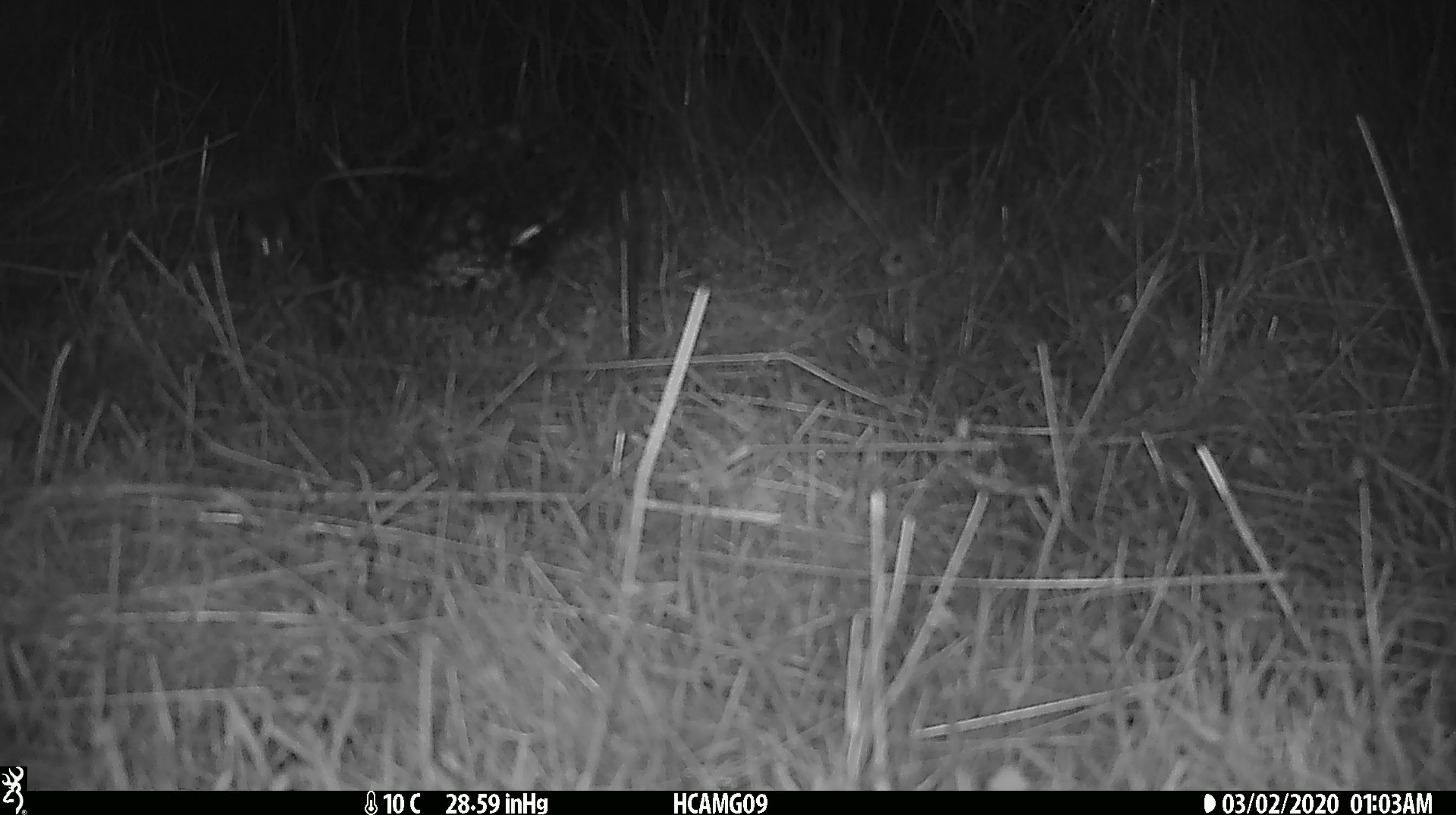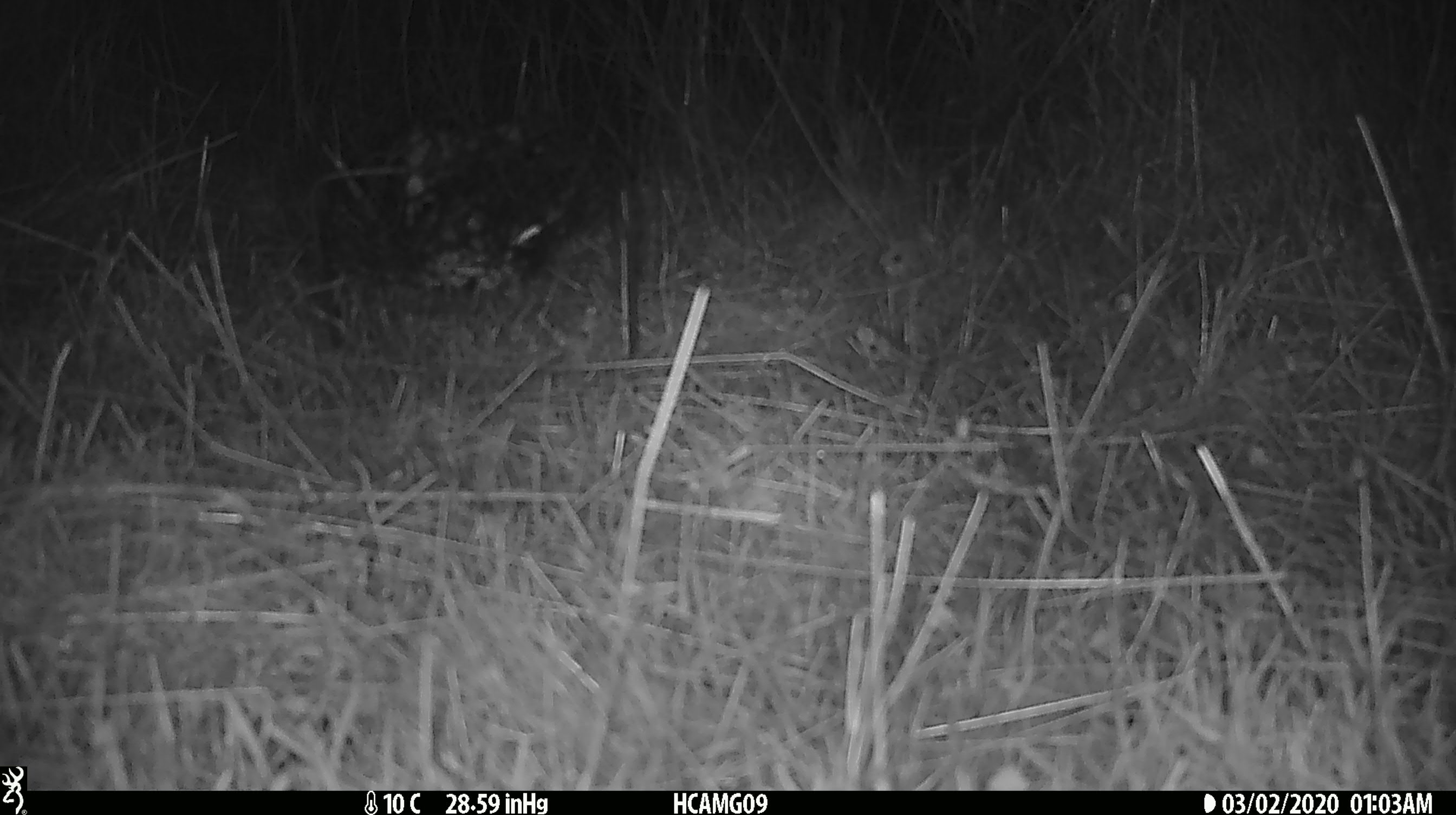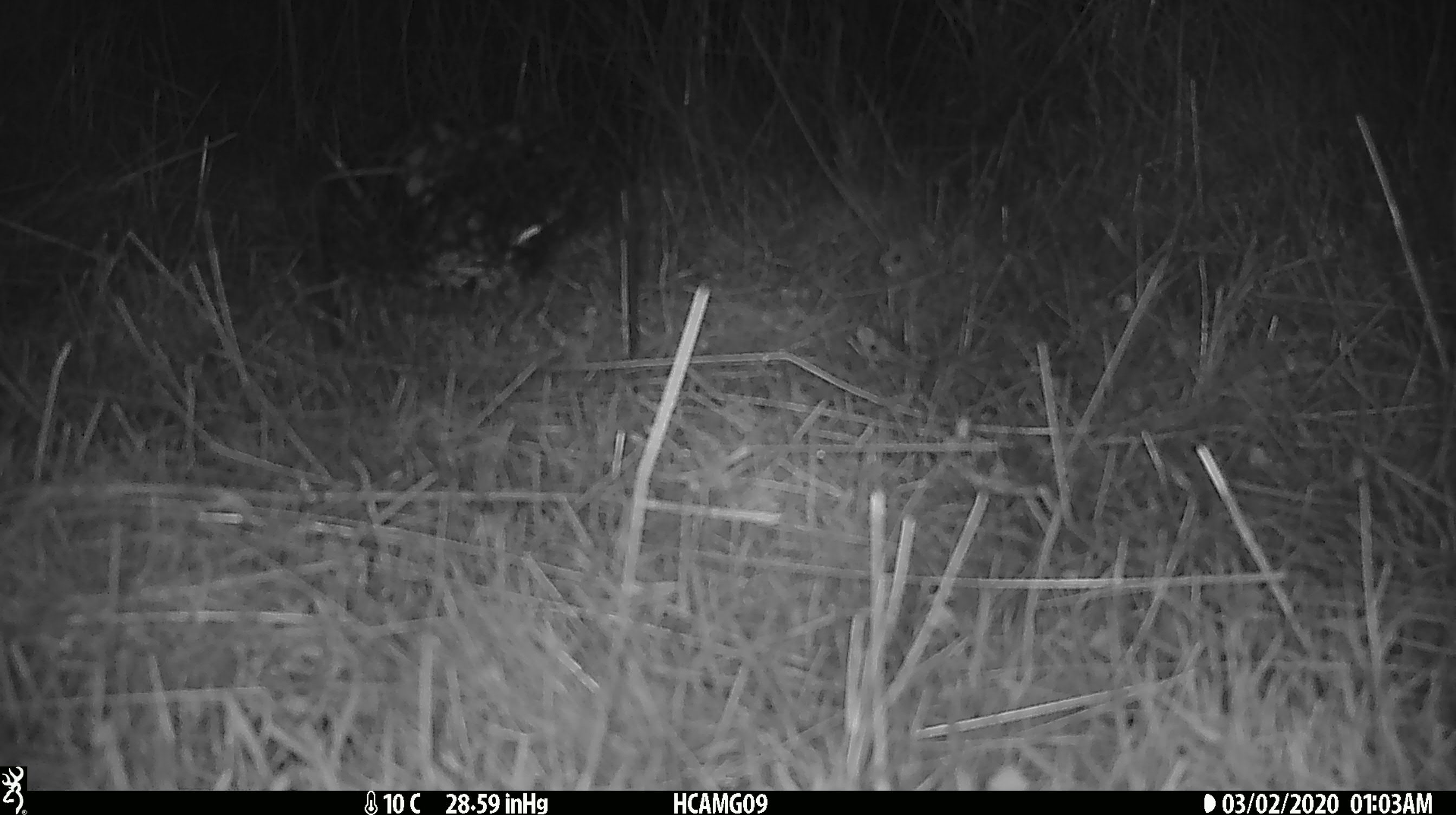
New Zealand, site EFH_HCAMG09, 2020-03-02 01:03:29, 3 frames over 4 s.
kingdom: Animalia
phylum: Chordata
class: Mammalia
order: Rodentia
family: Muridae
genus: Mus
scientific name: Mus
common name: mouse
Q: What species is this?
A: Mouse (Mus).